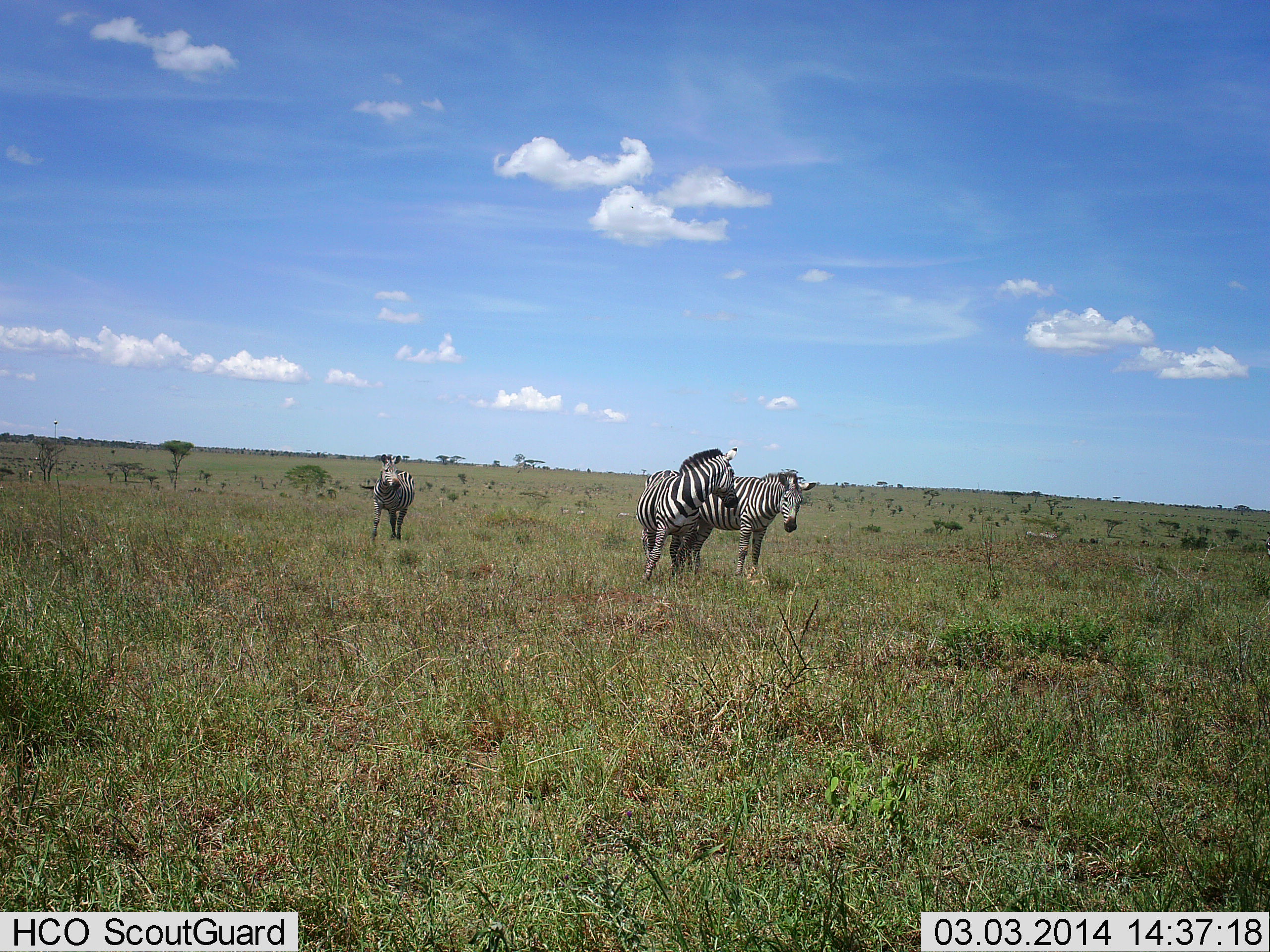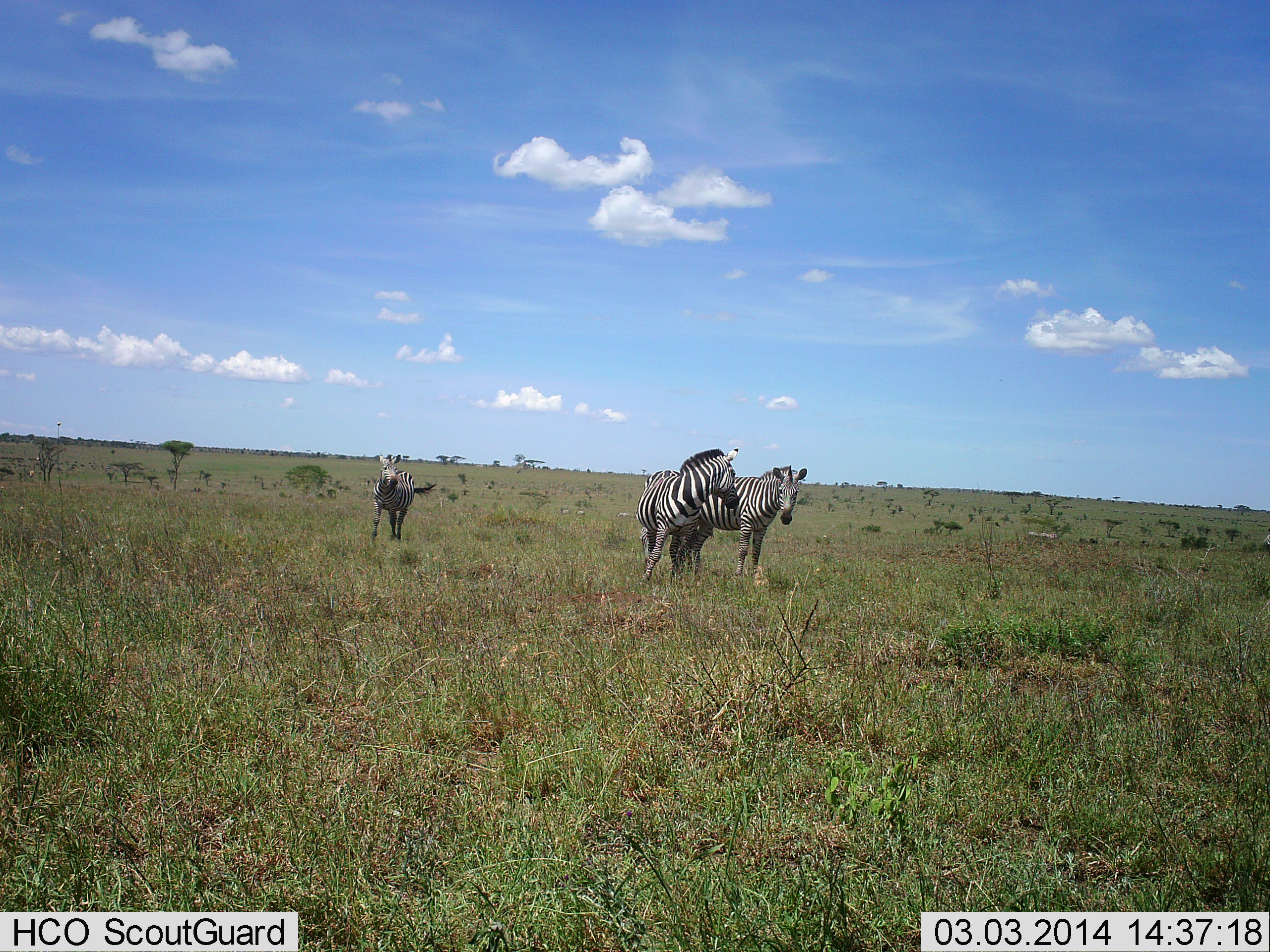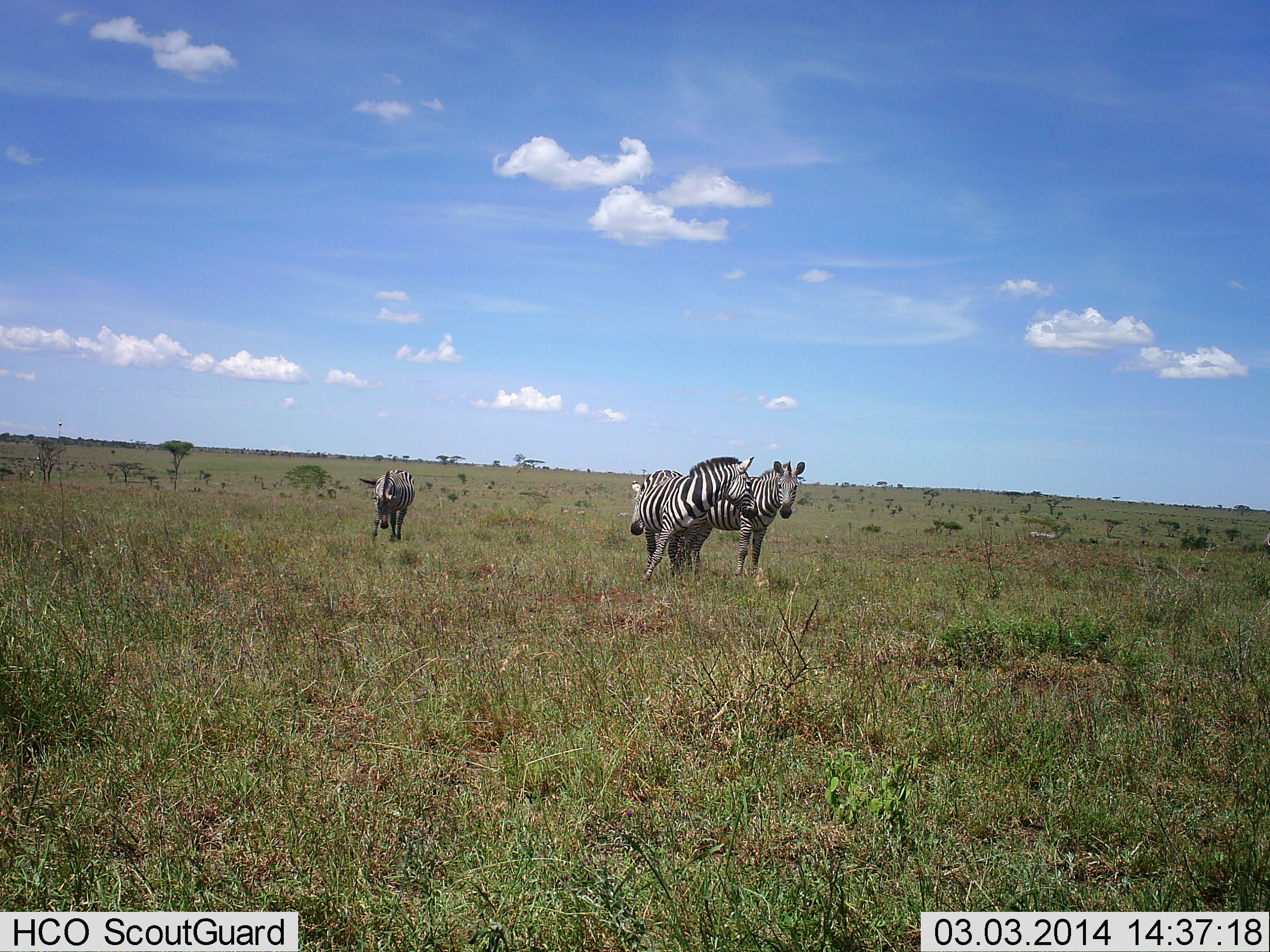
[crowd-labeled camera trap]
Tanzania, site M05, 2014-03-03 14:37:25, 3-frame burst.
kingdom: Animalia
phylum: Chordata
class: Mammalia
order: Perissodactyla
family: Equidae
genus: Equus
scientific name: Equus quagga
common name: plains zebra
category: zebra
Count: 3.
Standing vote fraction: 40%.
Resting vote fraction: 10%.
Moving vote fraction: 10%.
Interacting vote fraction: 40%.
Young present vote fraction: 0%.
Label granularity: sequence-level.